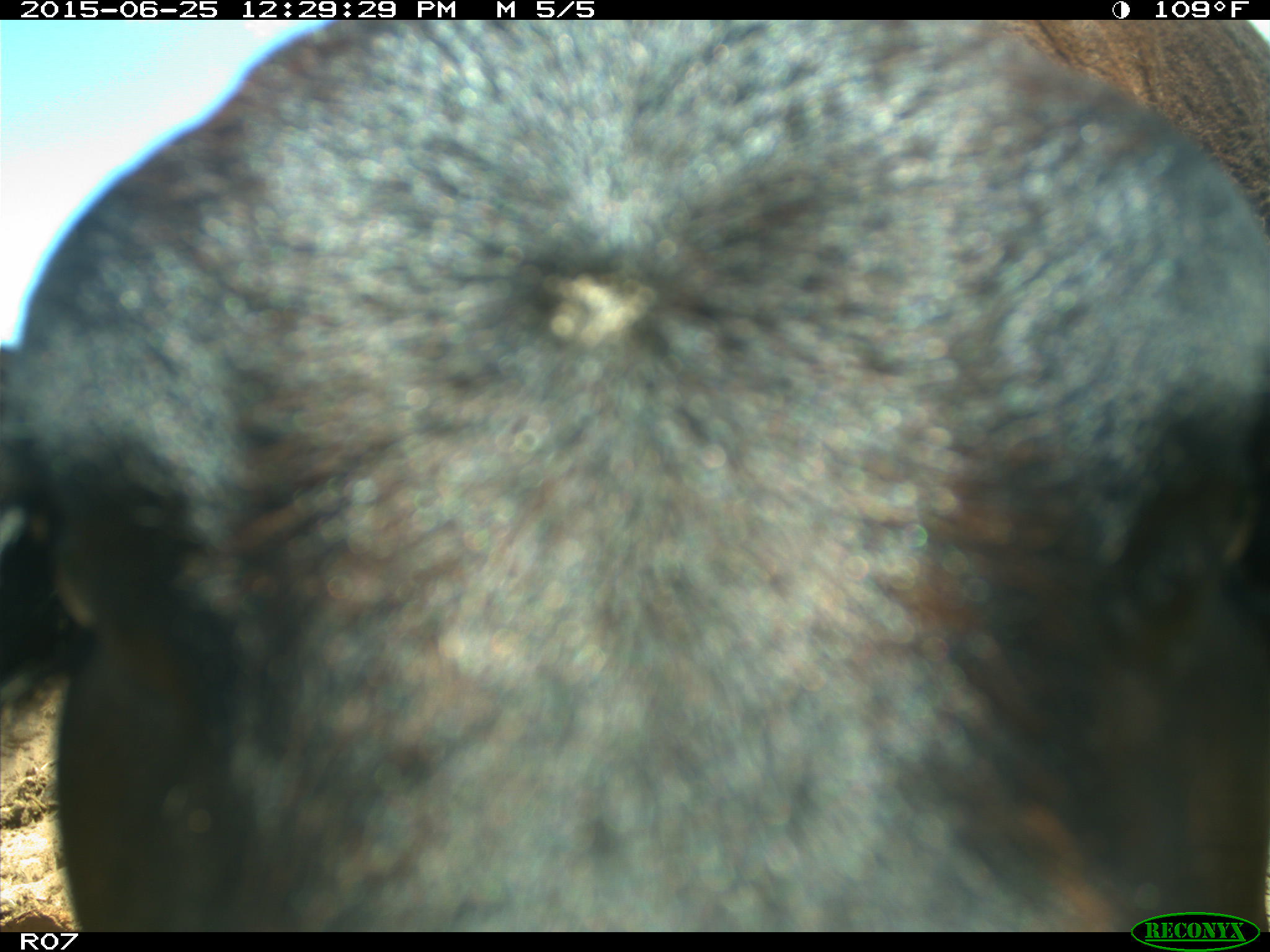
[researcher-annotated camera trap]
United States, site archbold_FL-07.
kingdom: Animalia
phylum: Chordata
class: Mammalia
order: Artiodactyla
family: Bovidae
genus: Bos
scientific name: Bos taurus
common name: domestic cow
Bos taurus (domestic cow).